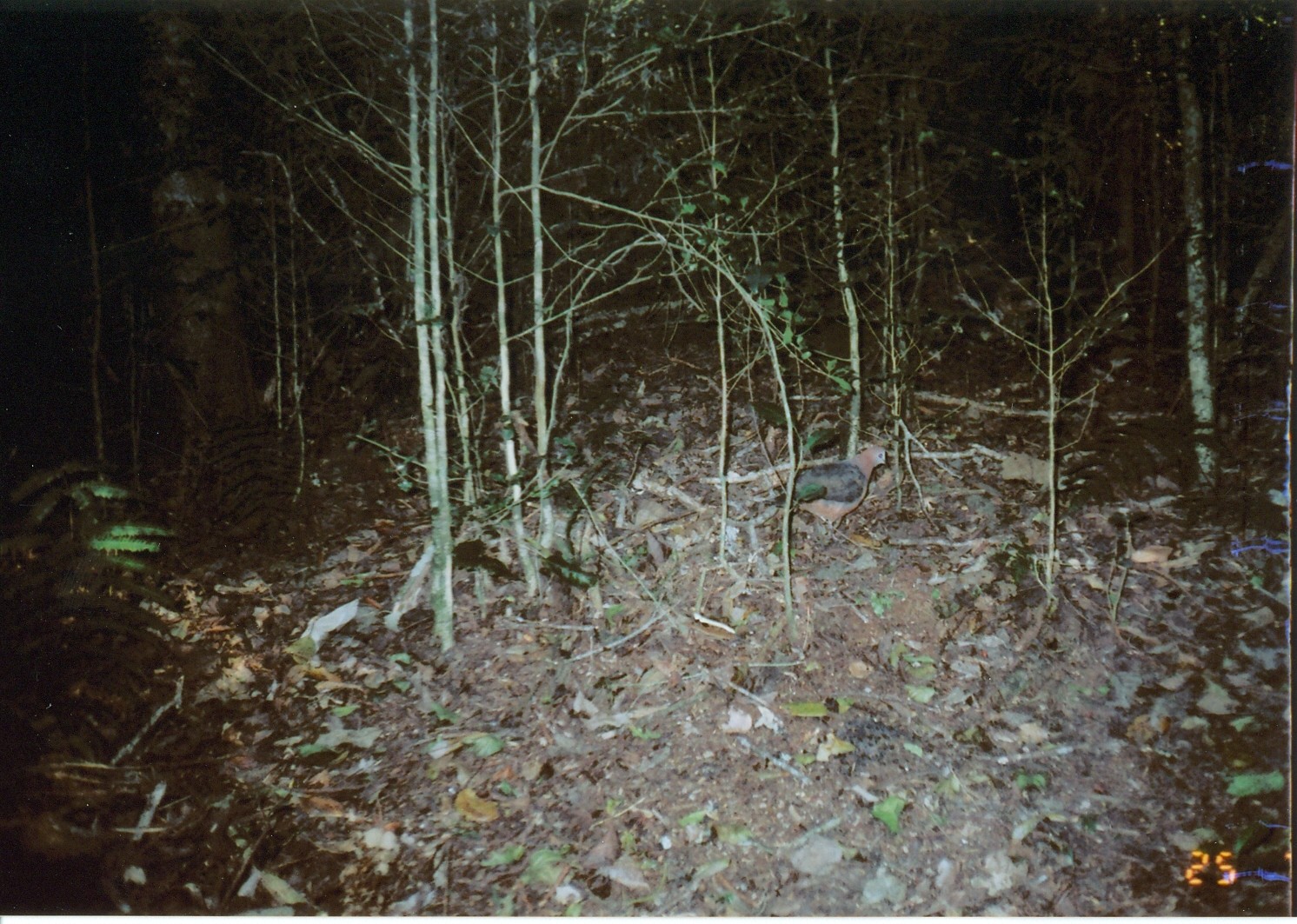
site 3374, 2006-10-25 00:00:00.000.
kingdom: Animalia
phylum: Chordata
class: Aves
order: Columbiformes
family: Columbidae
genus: Columba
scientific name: Columba larvata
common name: lemon dove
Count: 1.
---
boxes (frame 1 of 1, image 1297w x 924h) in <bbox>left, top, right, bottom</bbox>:
columba larvata: <bbox>760, 442, 890, 542</bbox>